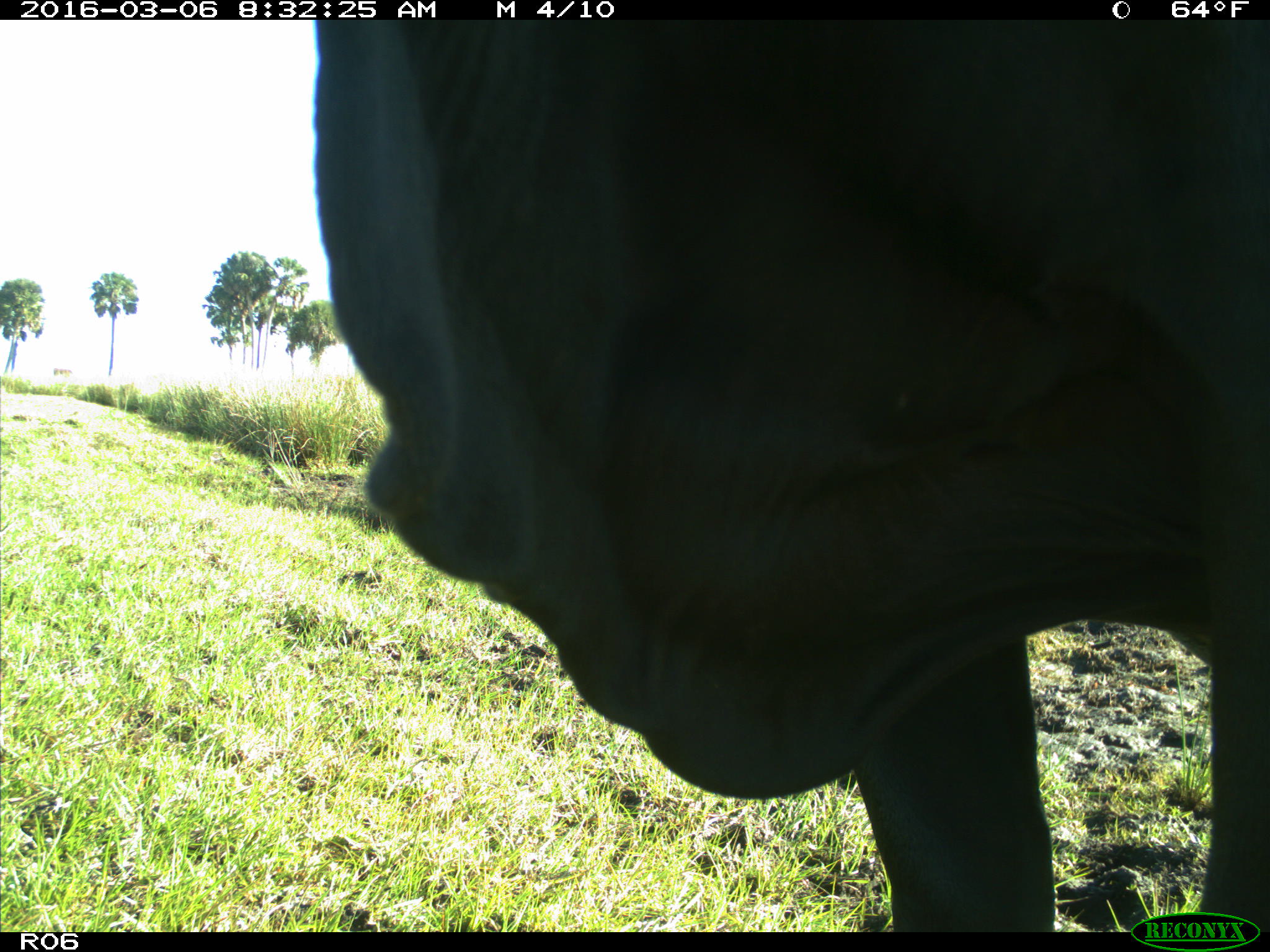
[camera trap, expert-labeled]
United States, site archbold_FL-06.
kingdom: Animalia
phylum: Chordata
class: Mammalia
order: Artiodactyla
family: Bovidae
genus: Bos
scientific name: Bos taurus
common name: domestic cow